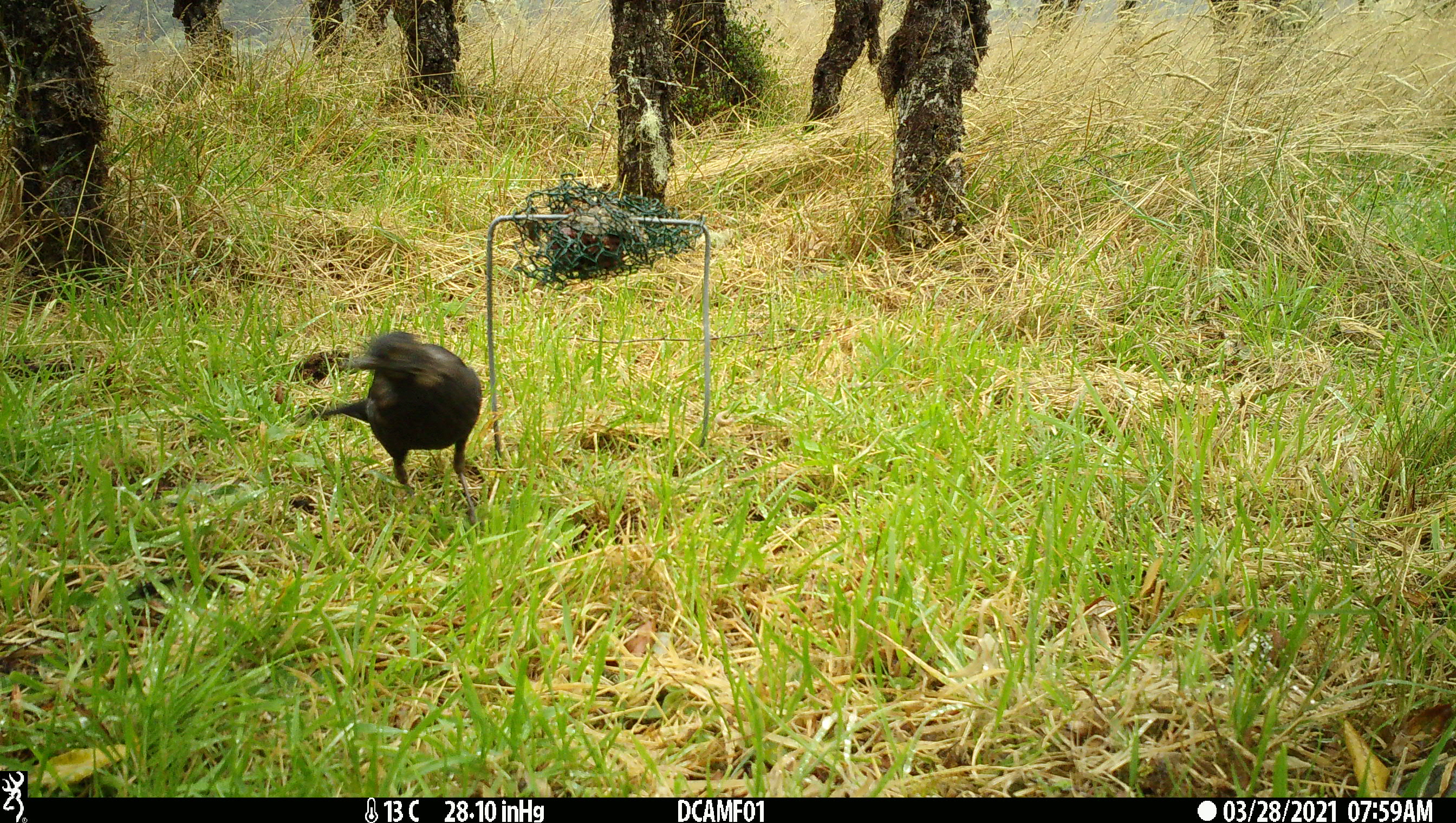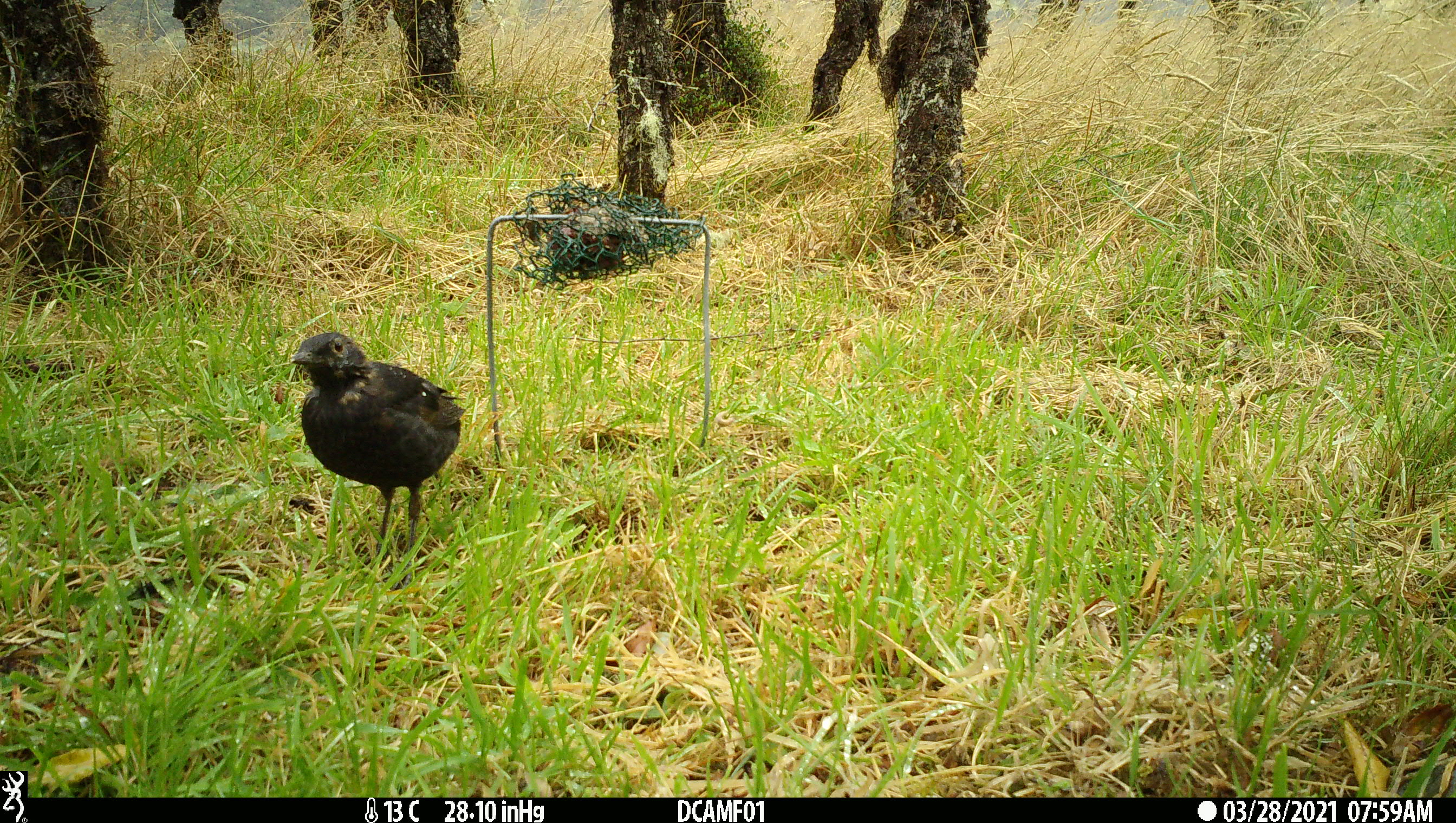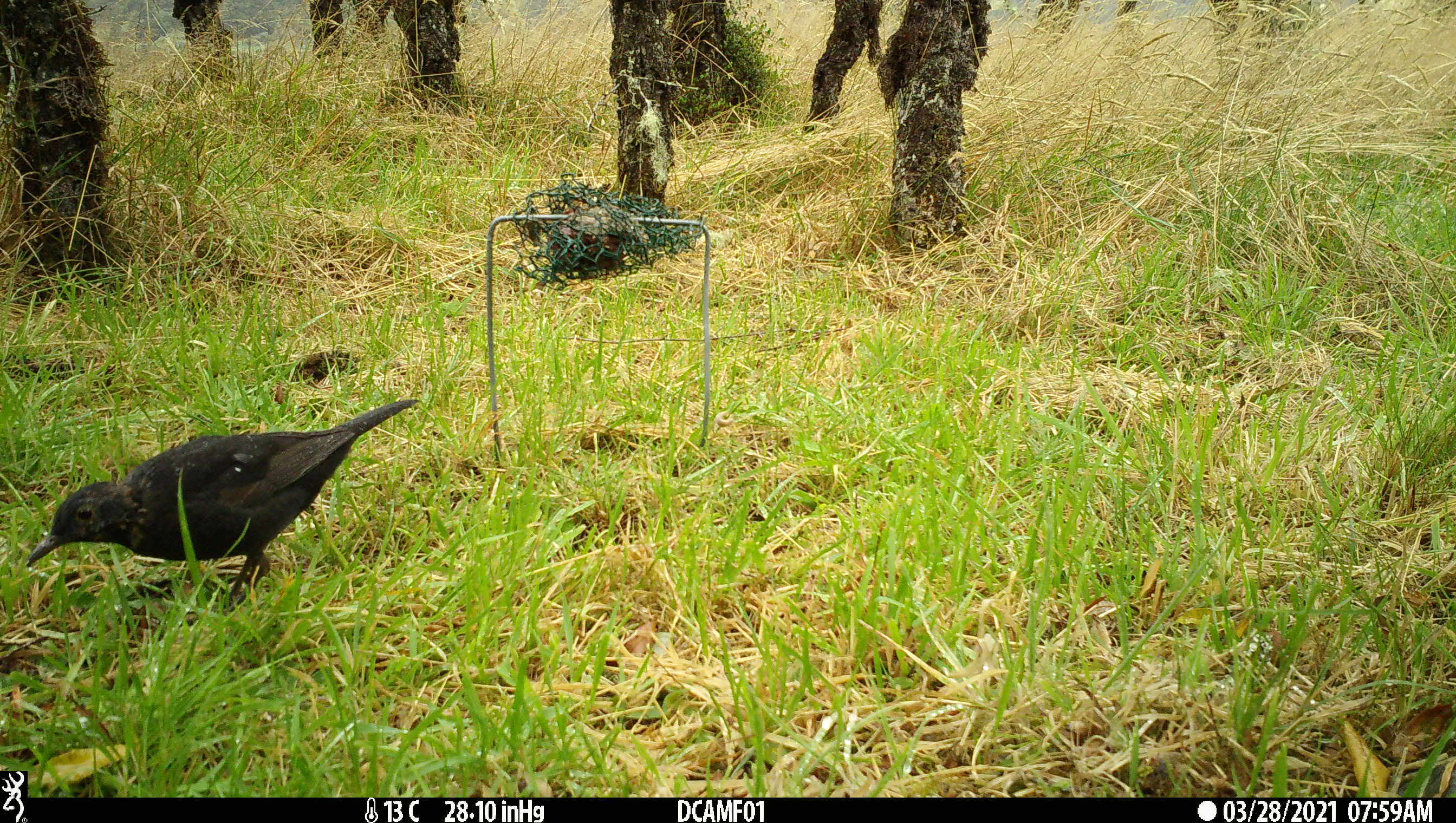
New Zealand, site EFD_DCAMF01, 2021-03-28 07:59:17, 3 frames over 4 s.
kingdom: Animalia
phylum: Chordata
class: Aves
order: Passeriformes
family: Turdidae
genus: Turdus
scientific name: Turdus merula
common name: eurasian blackbird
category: blackbird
Blackbird (eurasian blackbird) (Turdus merula).